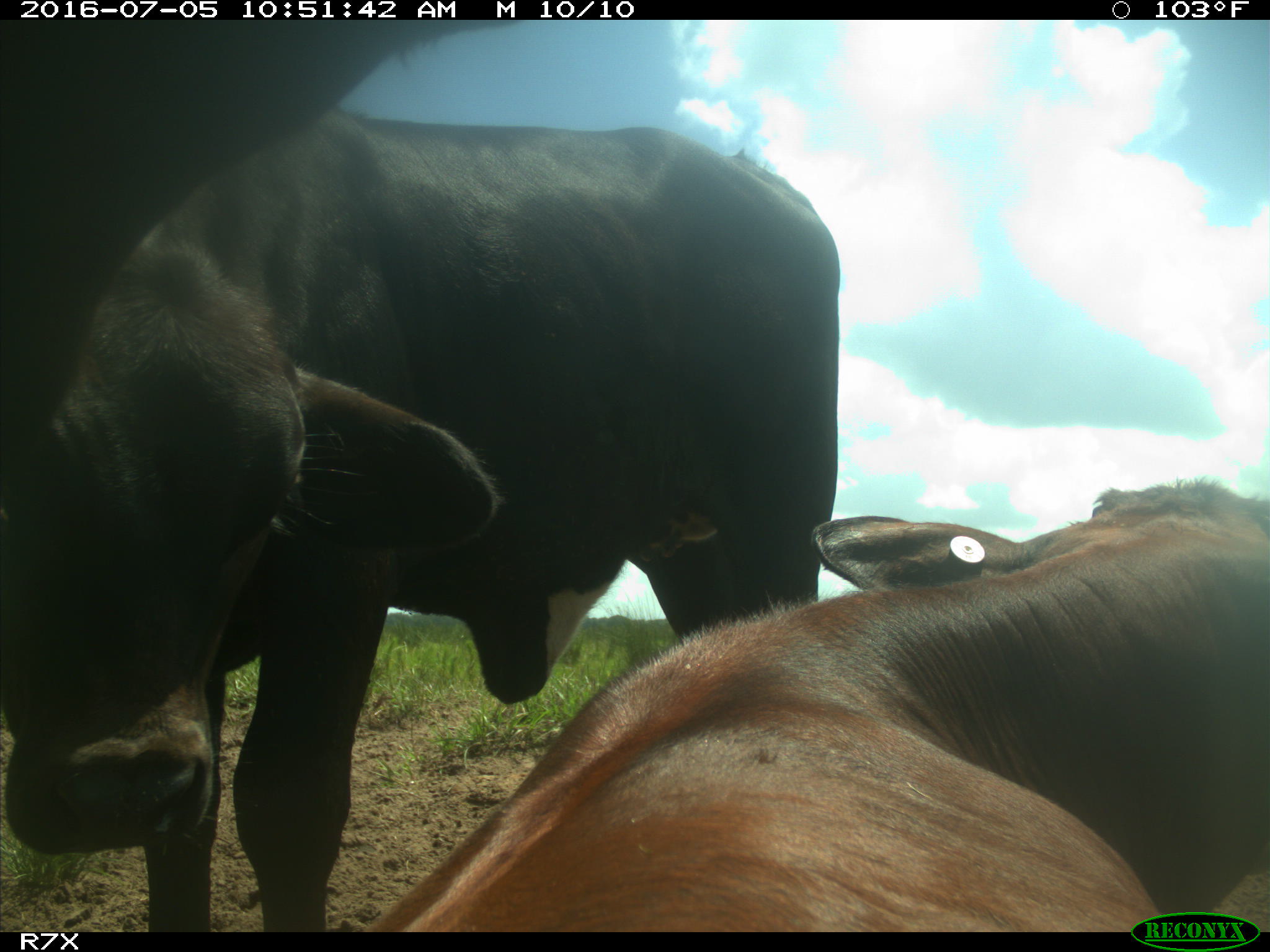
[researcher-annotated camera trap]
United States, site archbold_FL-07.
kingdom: Animalia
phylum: Chordata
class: Mammalia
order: Artiodactyla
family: Bovidae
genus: Bos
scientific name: Bos taurus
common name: domestic cow